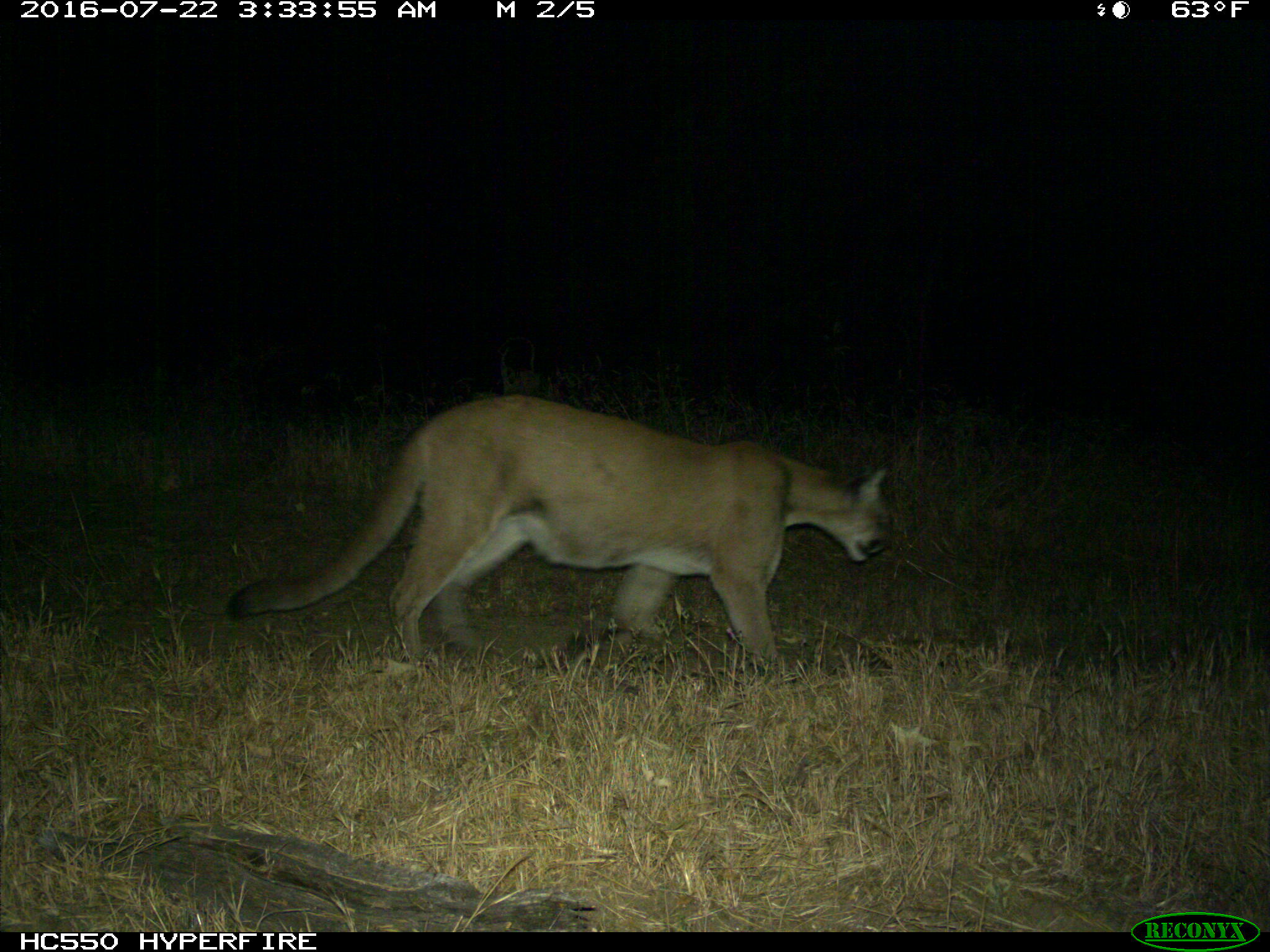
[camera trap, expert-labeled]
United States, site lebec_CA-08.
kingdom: Animalia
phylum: Chordata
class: Mammalia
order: Carnivora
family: Felidae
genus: Puma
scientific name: Puma concolor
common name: mountain lion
Puma concolor (mountain lion).